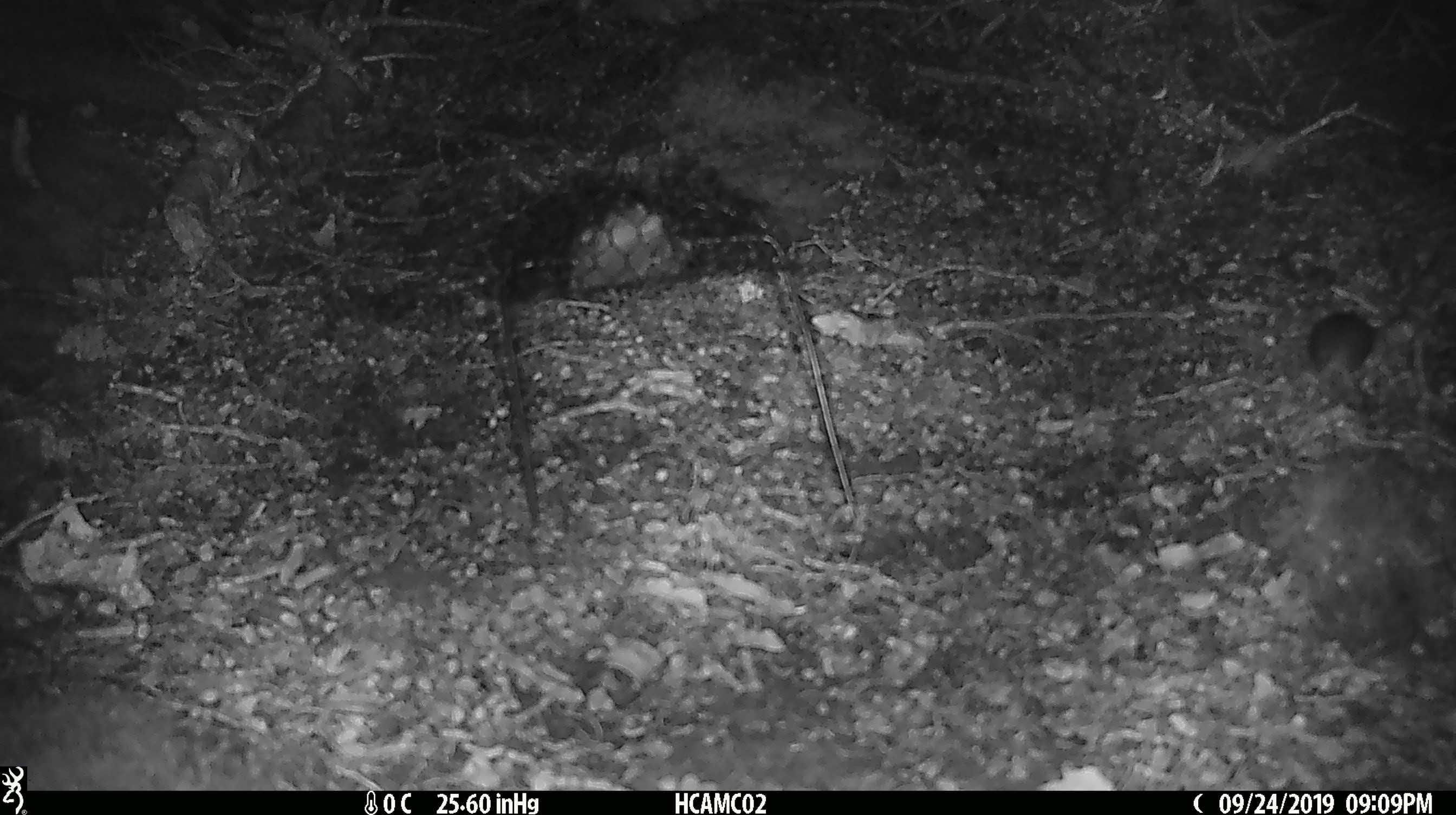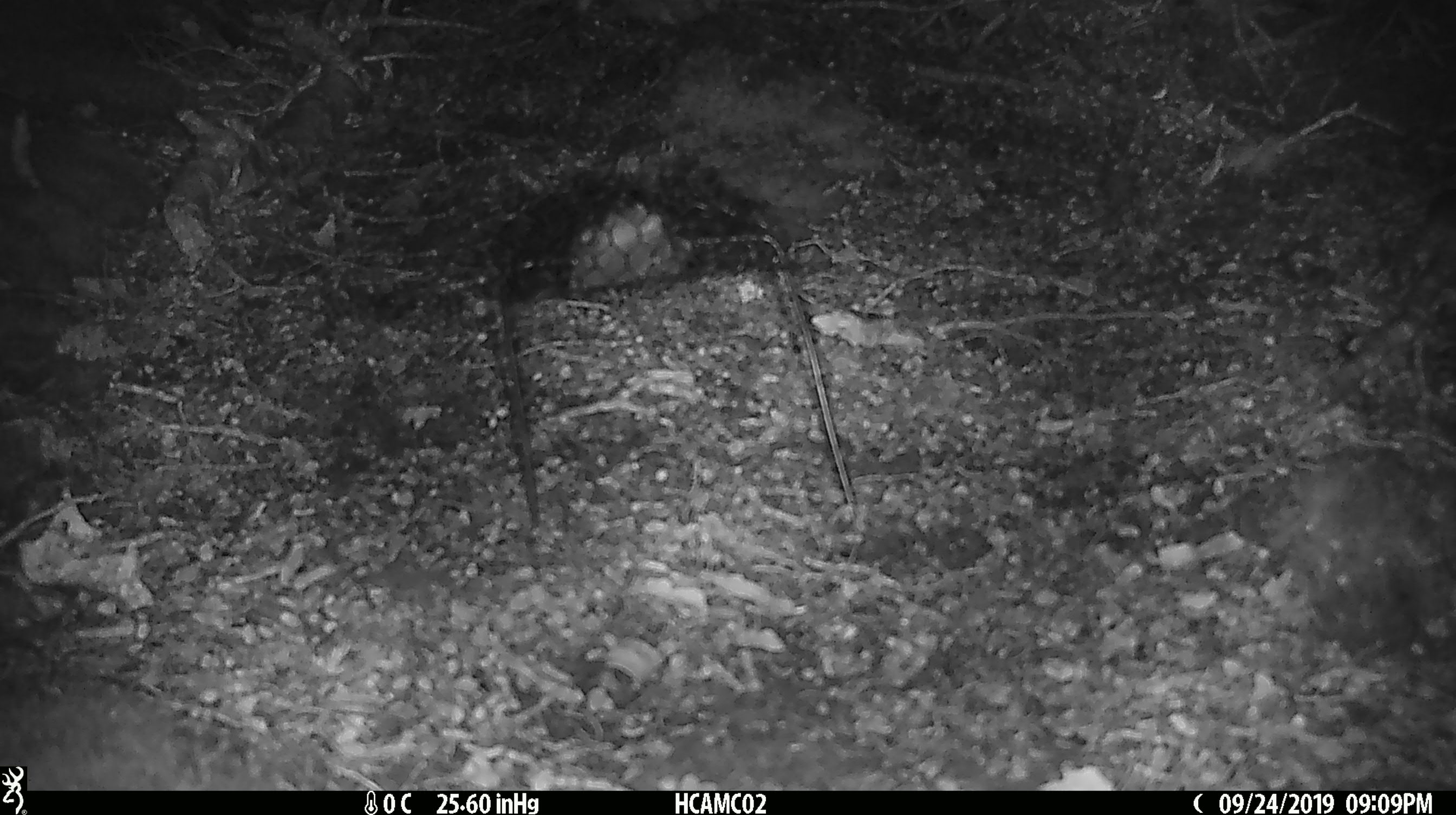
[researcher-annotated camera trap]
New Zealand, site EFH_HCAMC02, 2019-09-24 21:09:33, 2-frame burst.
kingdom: Animalia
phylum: Chordata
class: Mammalia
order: Rodentia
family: Muridae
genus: Mus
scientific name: Mus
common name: mouse